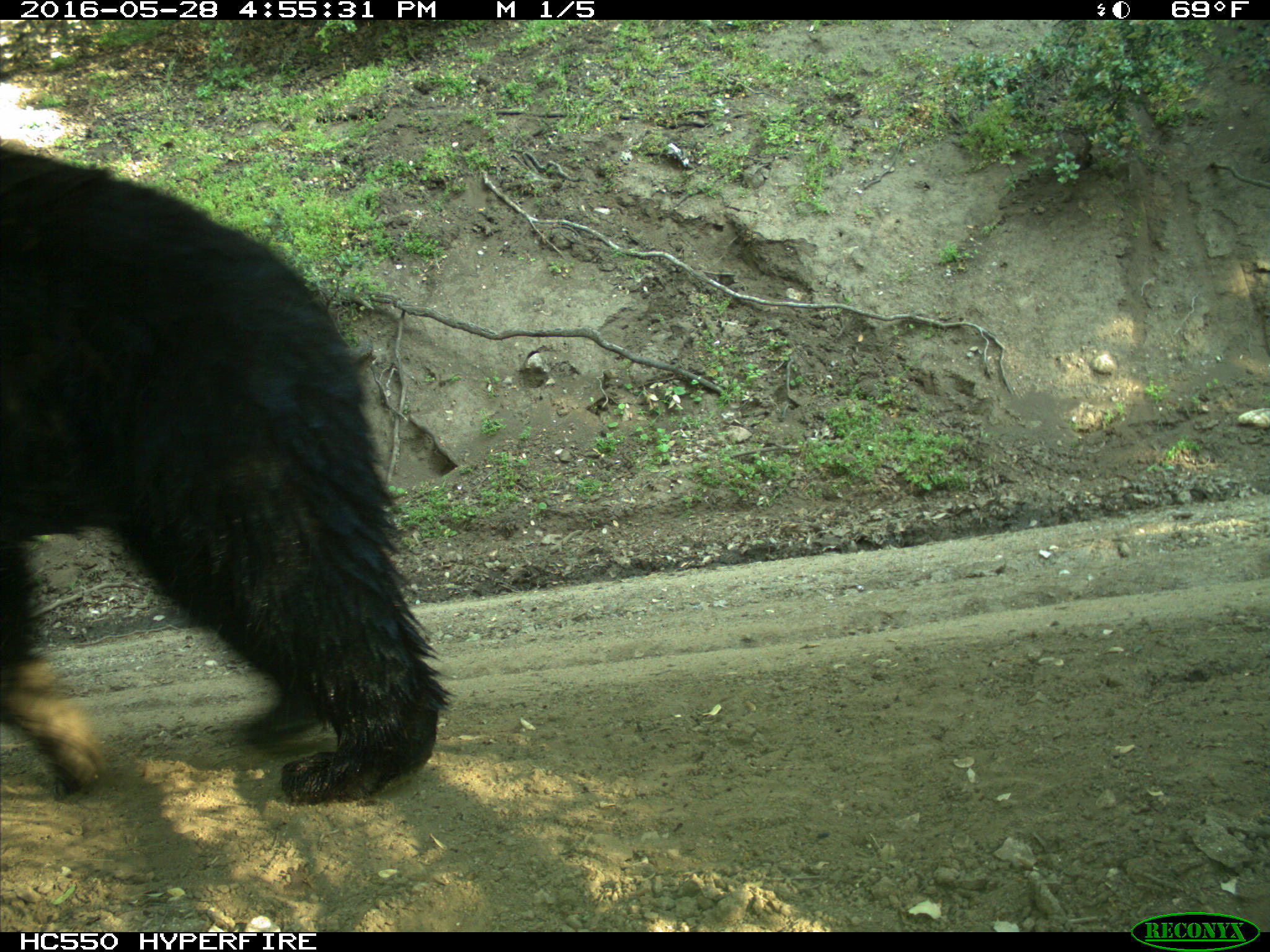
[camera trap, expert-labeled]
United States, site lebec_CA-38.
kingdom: Animalia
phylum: Chordata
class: Mammalia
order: Carnivora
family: Ursidae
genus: Ursus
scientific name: Ursus americanus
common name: american black bear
Ursus americanus (american black bear).